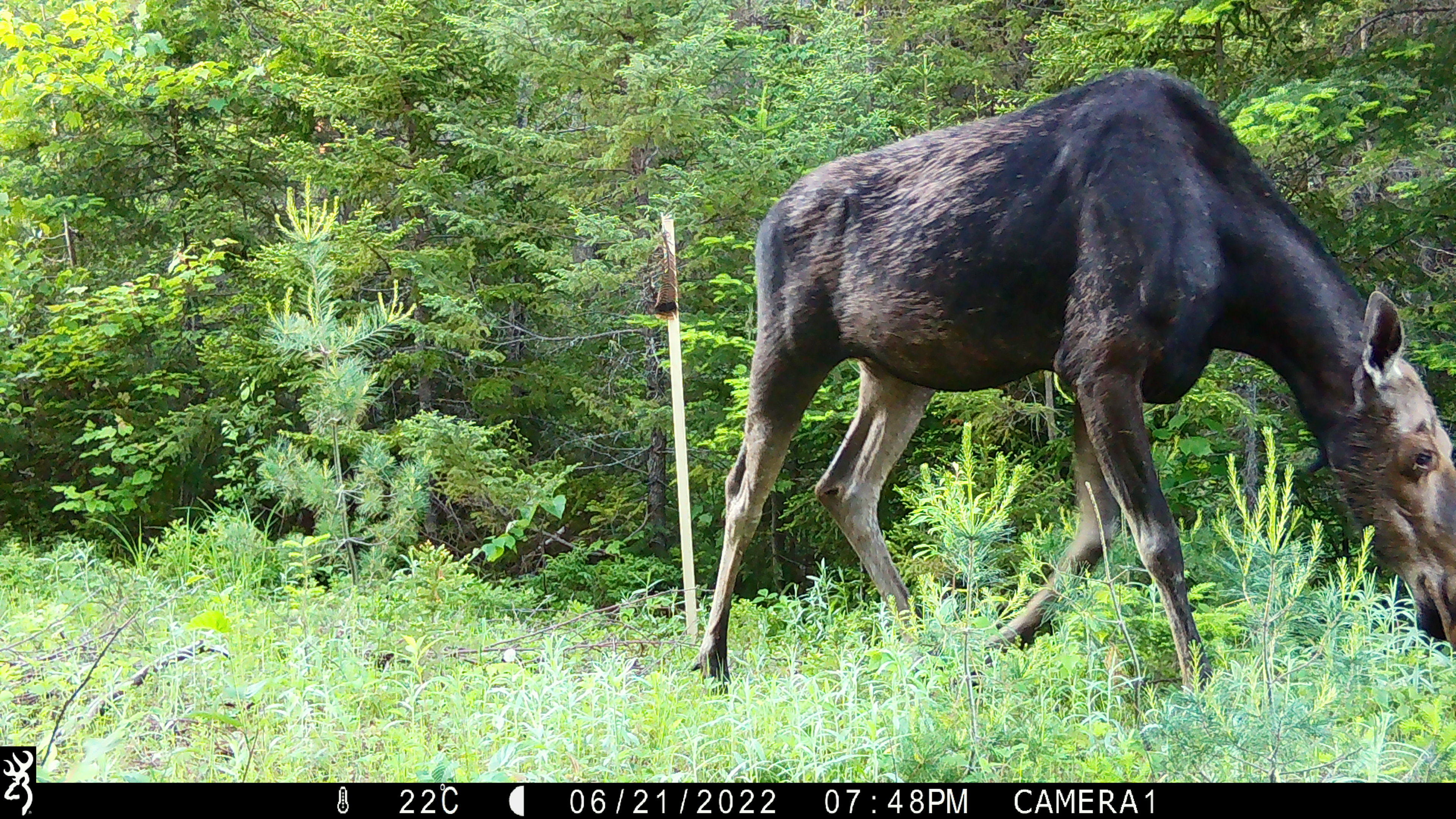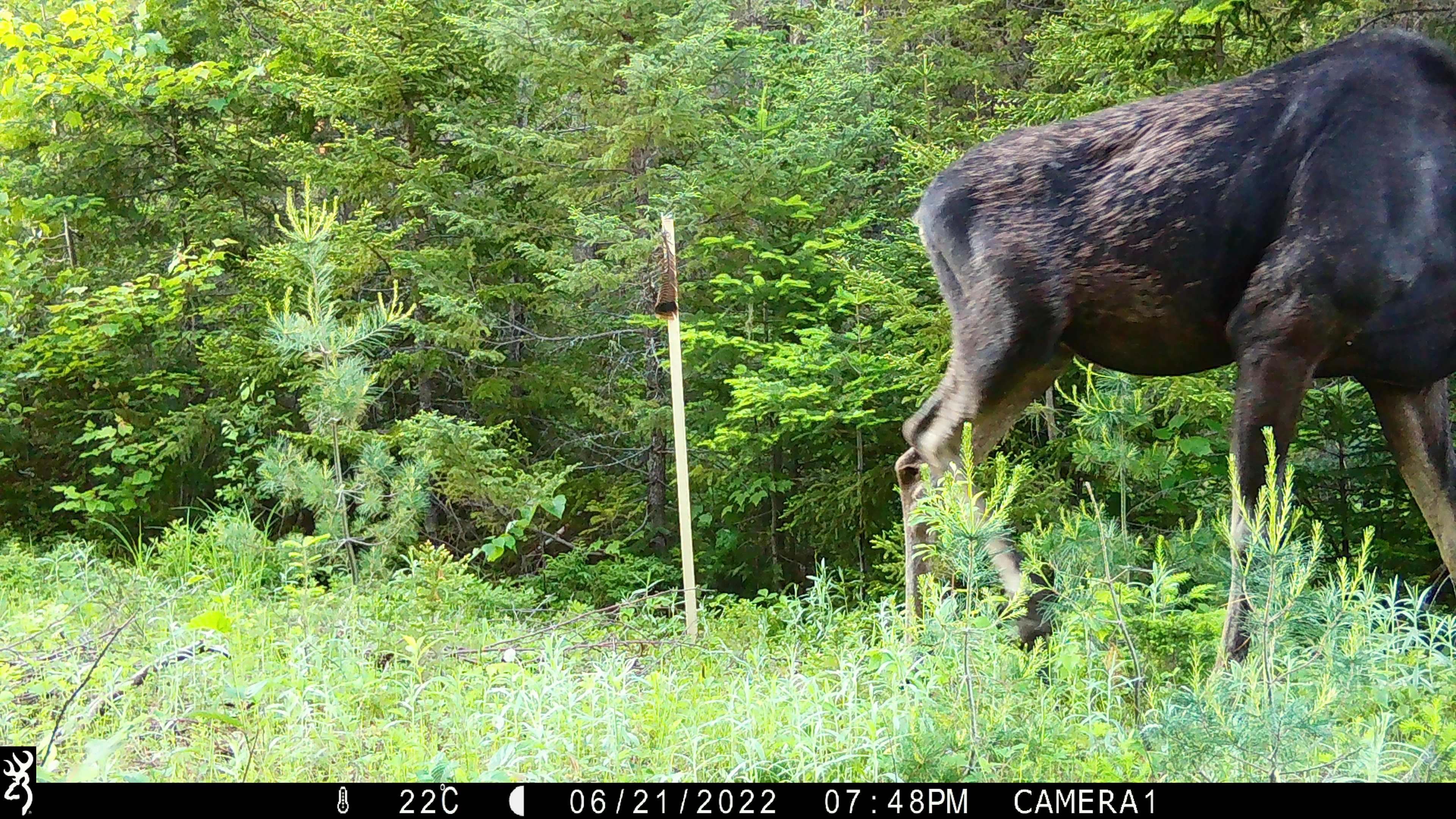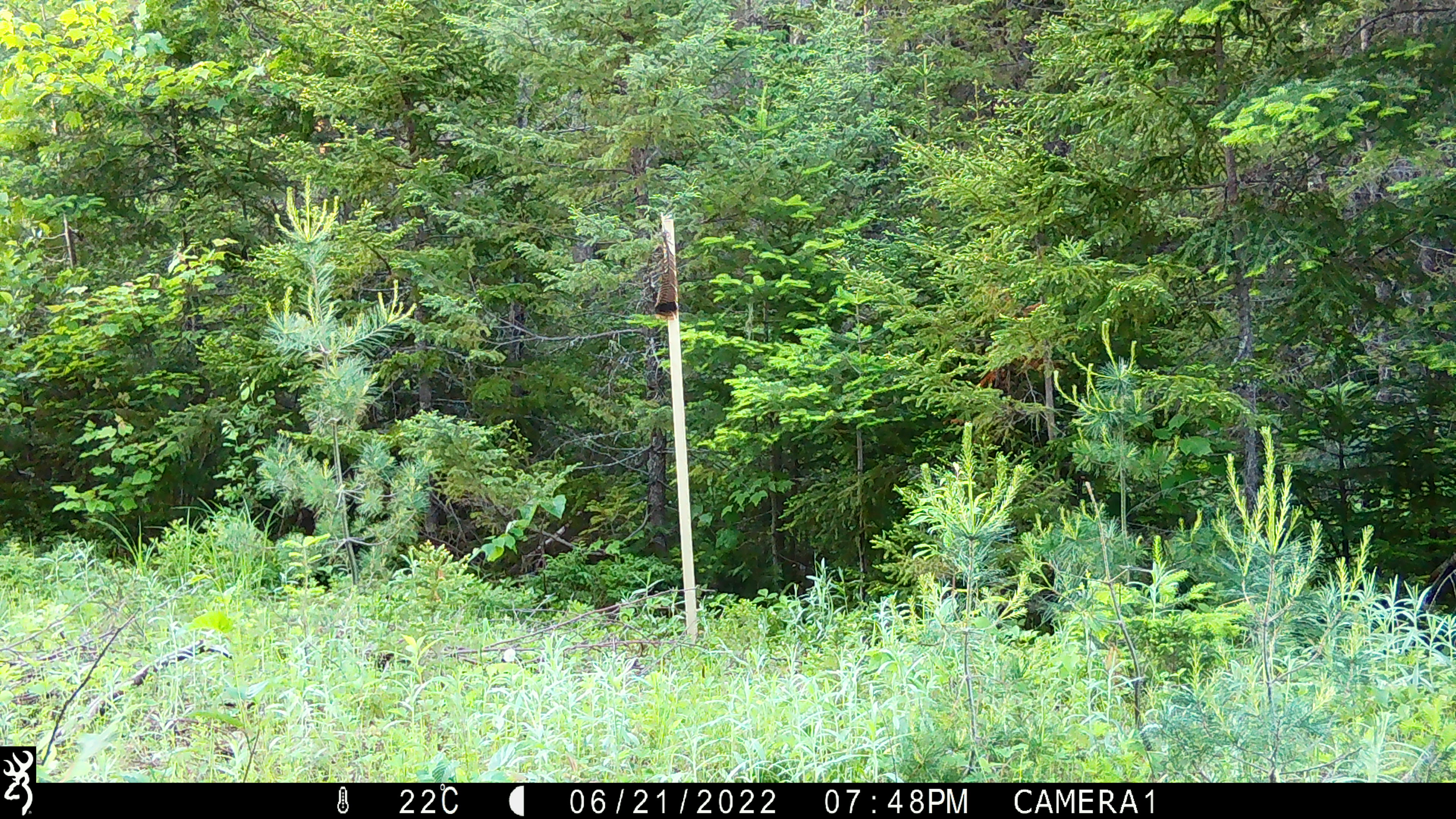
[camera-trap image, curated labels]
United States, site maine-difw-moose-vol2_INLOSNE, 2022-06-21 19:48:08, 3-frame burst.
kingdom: Animalia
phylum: Chordata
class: Mammalia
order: Artiodactyla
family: Cervidae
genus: Alces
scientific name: Alces alces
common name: moose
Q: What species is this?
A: Moose (Alces alces).